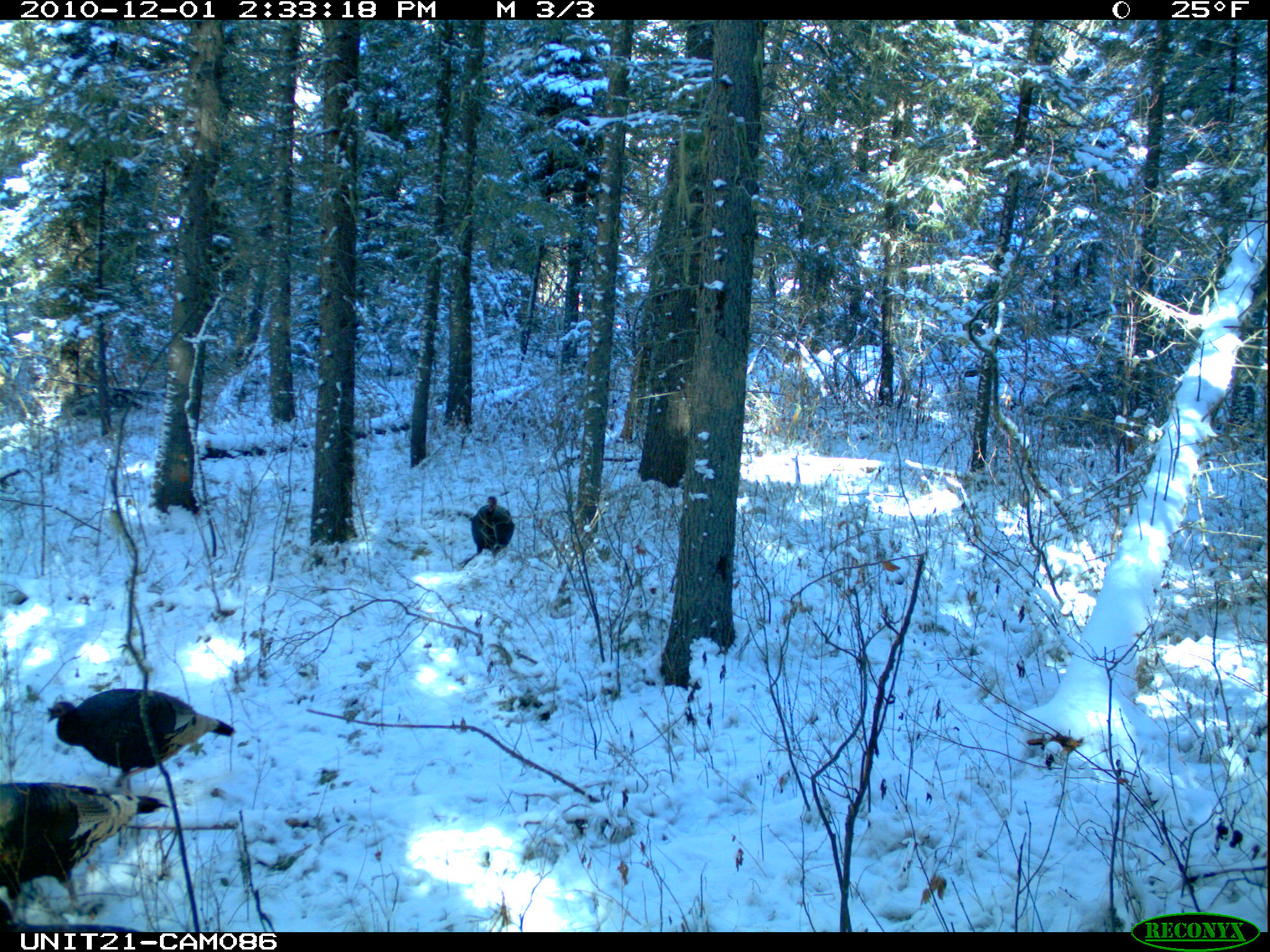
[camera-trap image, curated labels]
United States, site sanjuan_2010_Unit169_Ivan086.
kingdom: Animalia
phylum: Chordata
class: Aves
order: Galliformes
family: Phasianidae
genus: Meleagris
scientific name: Meleagris gallopavo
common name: wild turkey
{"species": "Meleagris gallopavo (wild turkey)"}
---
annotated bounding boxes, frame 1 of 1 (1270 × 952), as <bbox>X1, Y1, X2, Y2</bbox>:
animal: <bbox>0, 780, 173, 927</bbox>; <bbox>47, 686, 238, 793</bbox>; <bbox>455, 495, 517, 570</bbox>